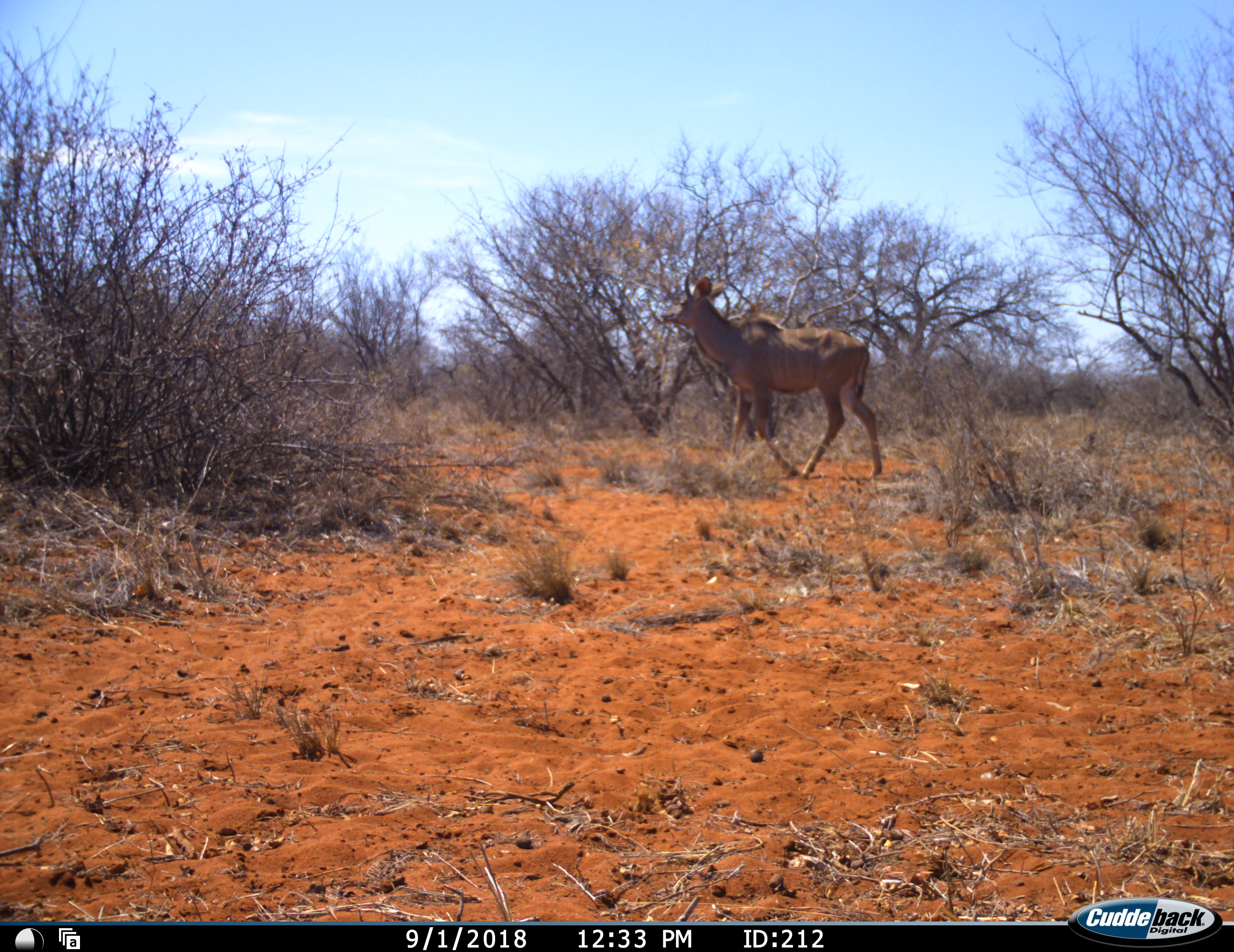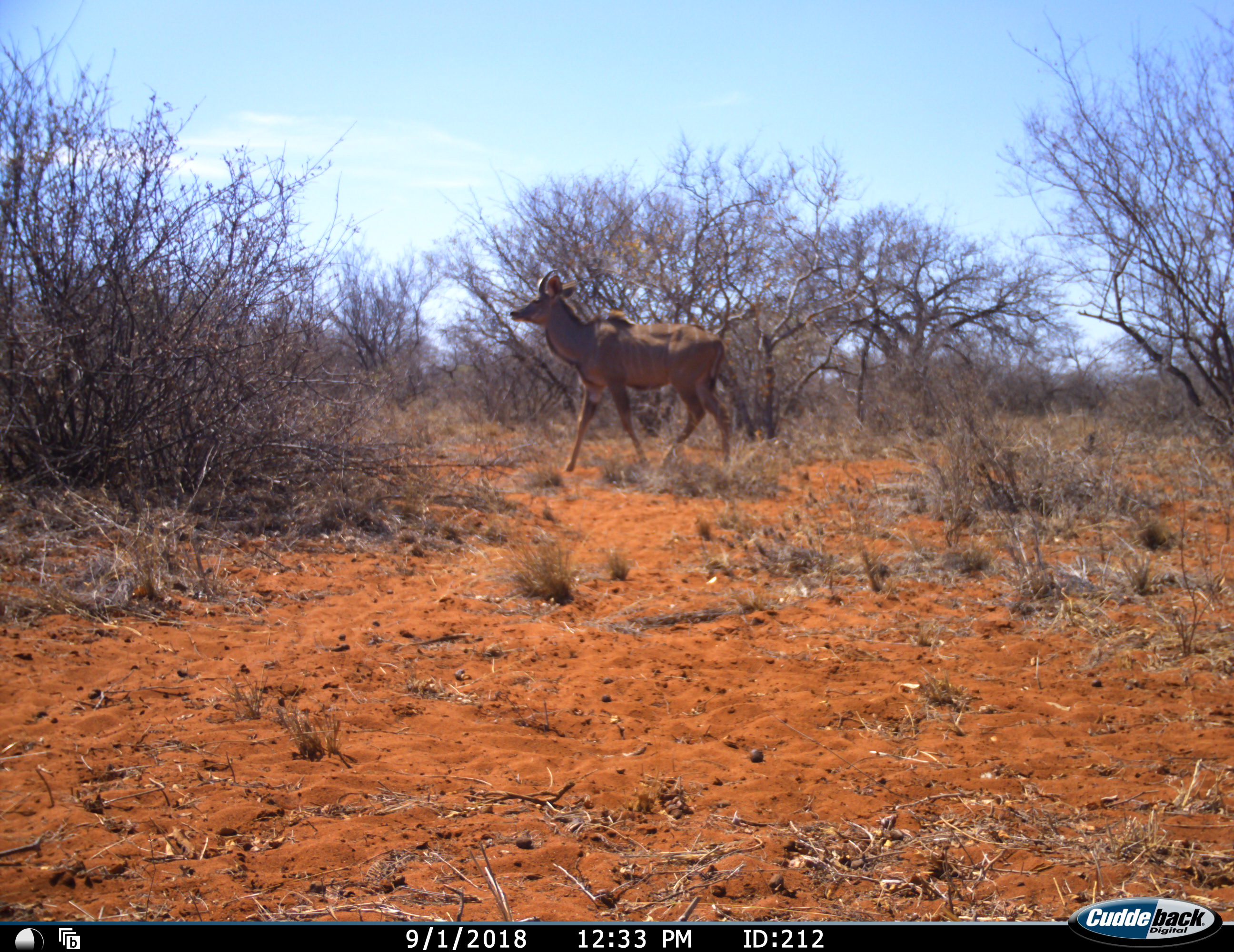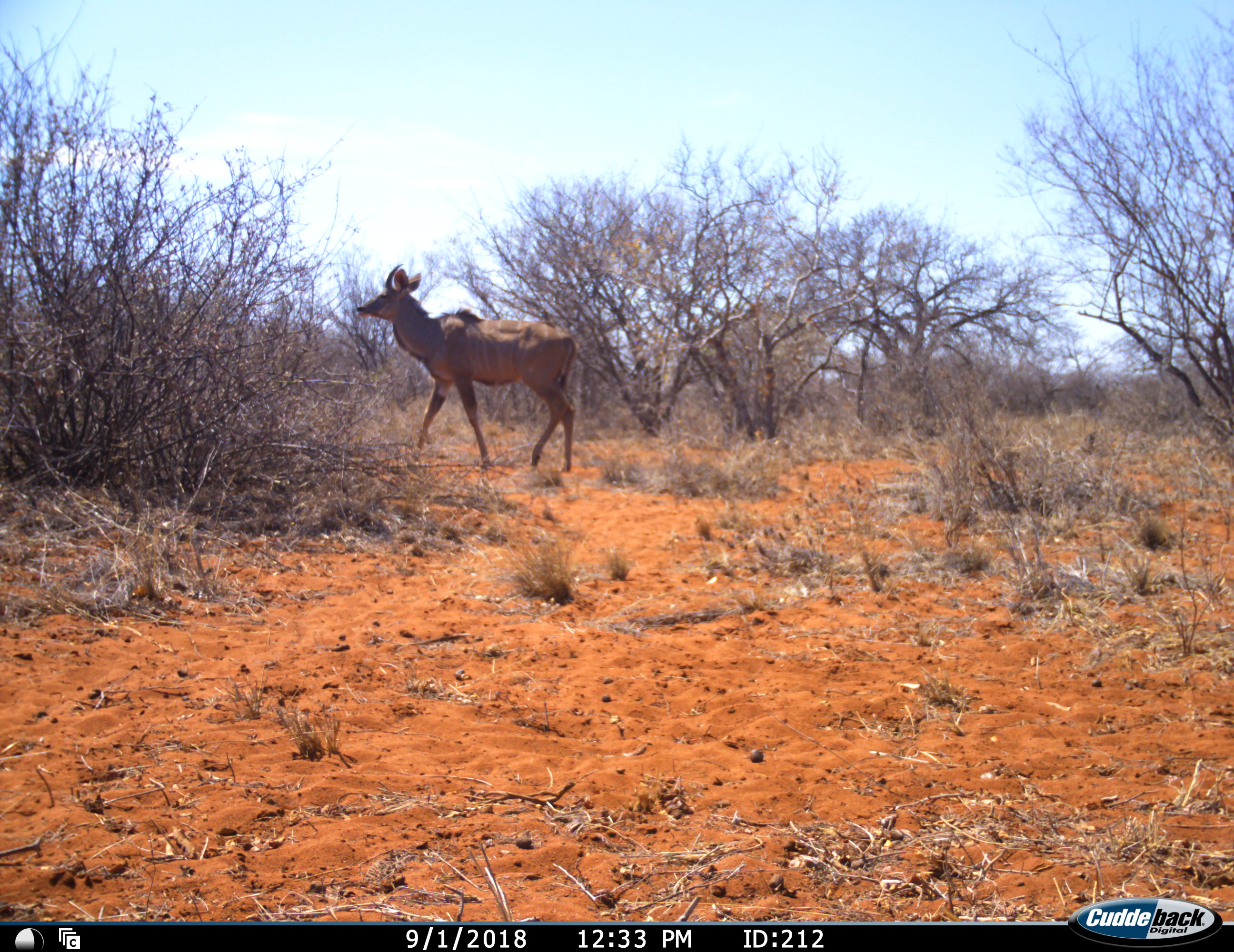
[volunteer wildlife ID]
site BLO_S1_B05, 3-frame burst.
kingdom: Animalia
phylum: Chordata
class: Mammalia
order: Artiodactyla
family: Bovidae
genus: Tragelaphus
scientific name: Tragelaphus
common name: kudu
Kudu (Tragelaphus), count 1. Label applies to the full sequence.